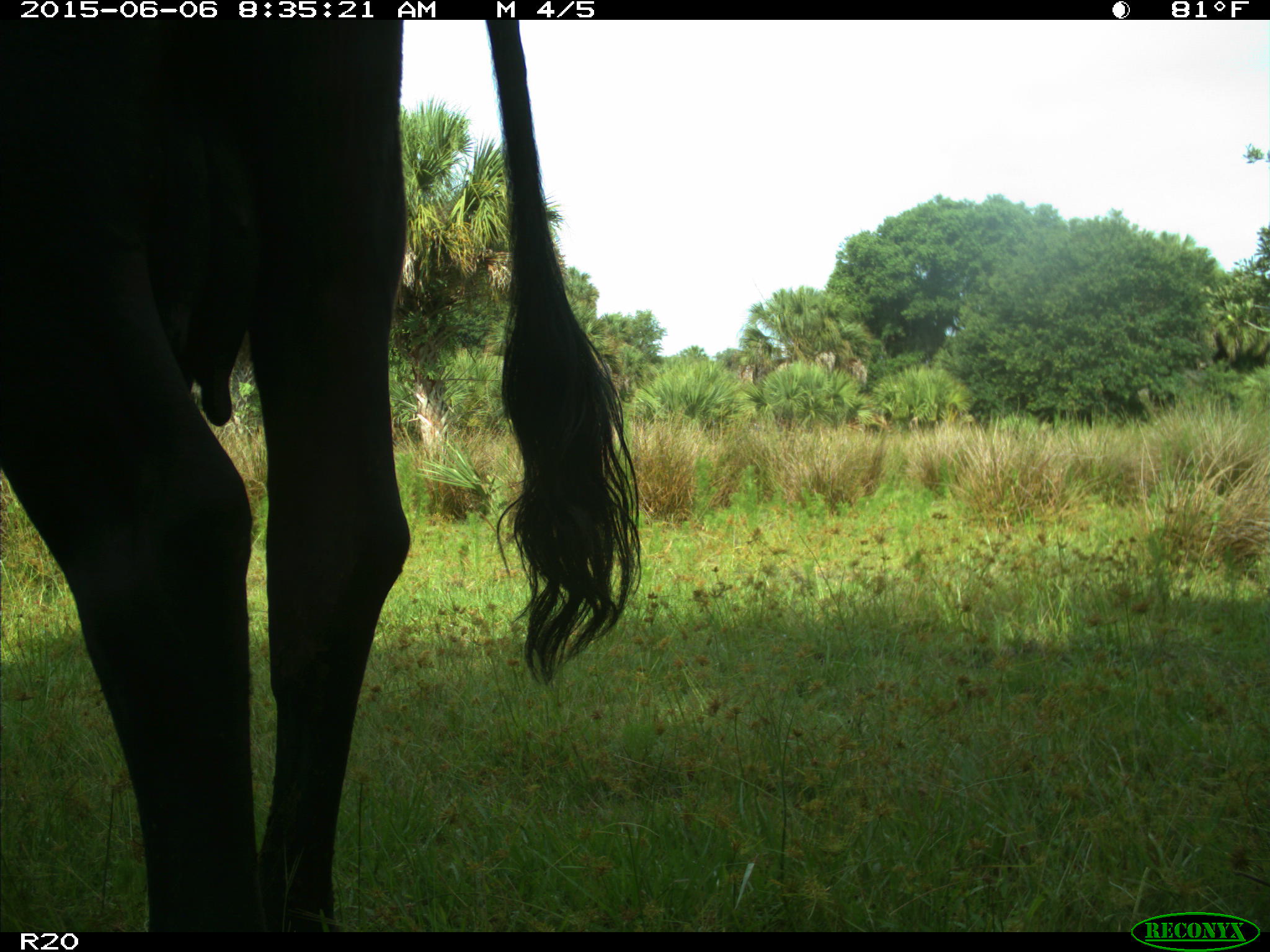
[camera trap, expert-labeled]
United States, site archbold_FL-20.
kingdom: Animalia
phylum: Chordata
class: Mammalia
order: Artiodactyla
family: Bovidae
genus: Bos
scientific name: Bos taurus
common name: domestic cow